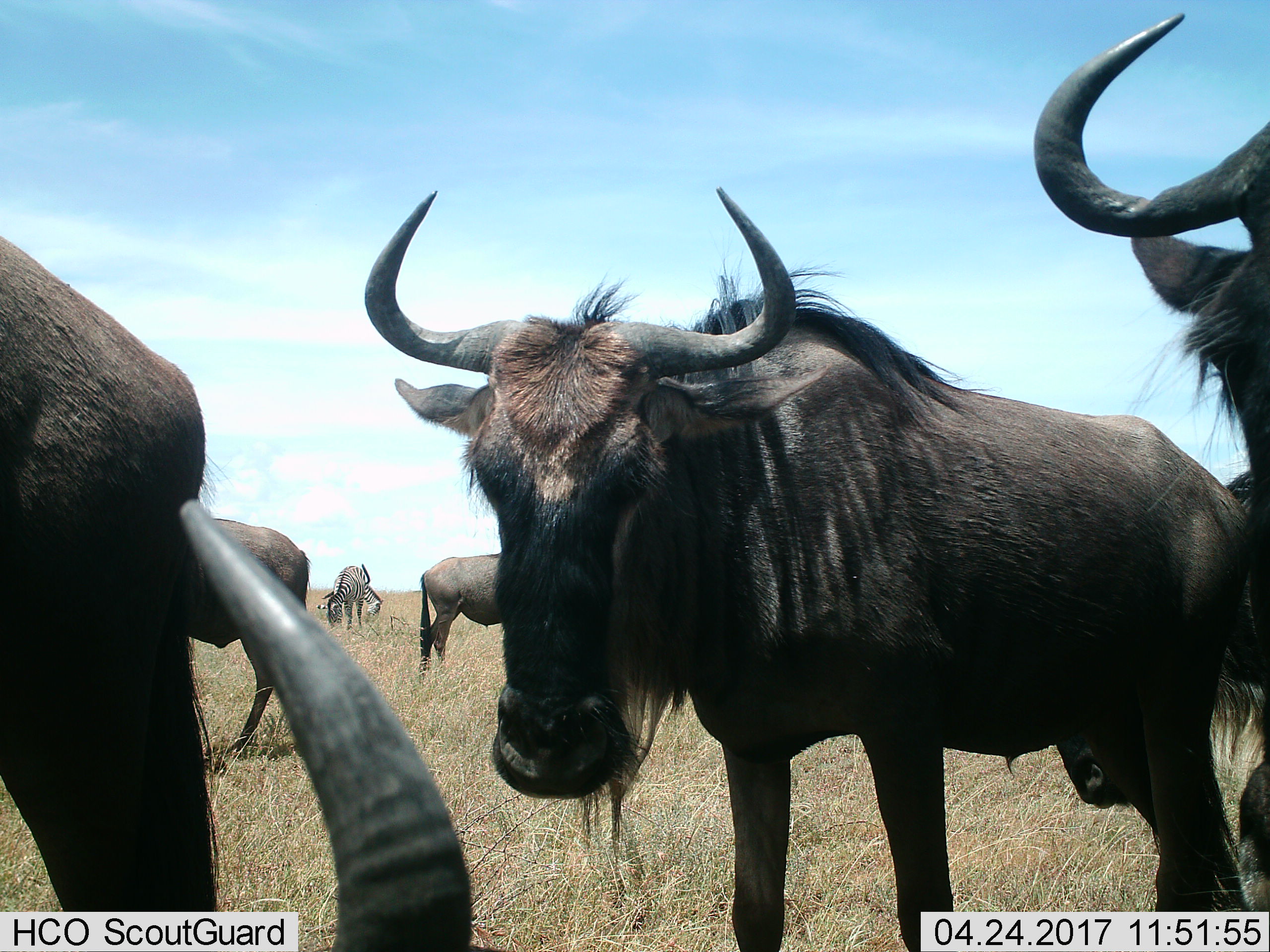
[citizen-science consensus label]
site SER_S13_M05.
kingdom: Animalia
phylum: Chordata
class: Mammalia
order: Artiodactyla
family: Bovidae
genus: Connochaetes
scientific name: Connochaetes taurinus taurinus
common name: blue wildebeest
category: wildebeestblue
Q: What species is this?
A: Wildebeestblue (blue wildebeest) (Connochaetes taurinus taurinus).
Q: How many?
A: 5.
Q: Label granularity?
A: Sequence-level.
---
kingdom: Animalia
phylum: Chordata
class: Mammalia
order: Perissodactyla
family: Equidae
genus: Equus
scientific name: Equus quagga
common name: plains zebra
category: zebraplains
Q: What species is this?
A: Zebraplains (plains zebra) (Equus quagga).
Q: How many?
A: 2.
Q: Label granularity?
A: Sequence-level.